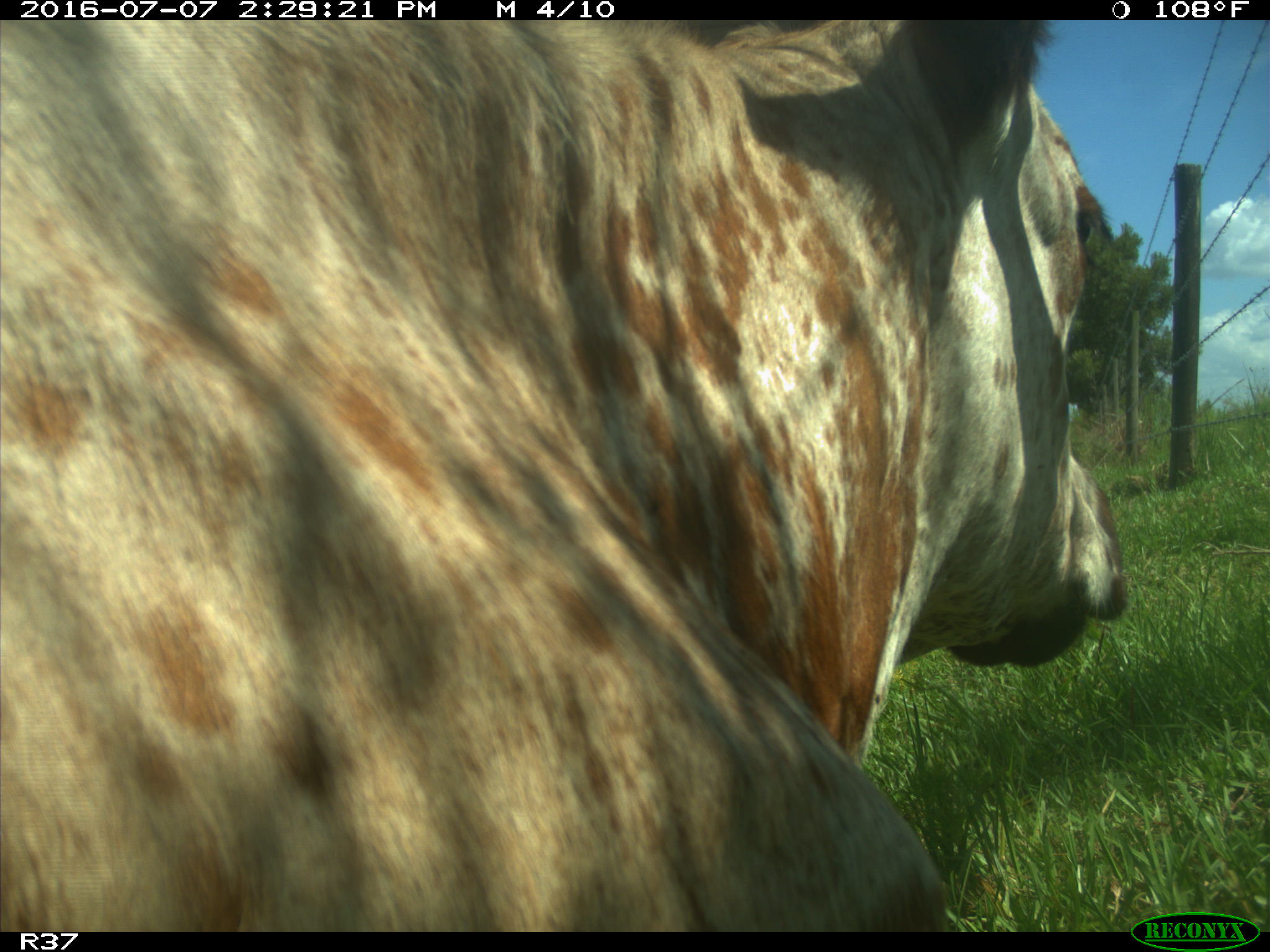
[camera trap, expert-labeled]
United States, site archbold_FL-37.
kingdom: Animalia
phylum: Chordata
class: Mammalia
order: Artiodactyla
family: Bovidae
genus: Bos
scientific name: Bos taurus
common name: domestic cow